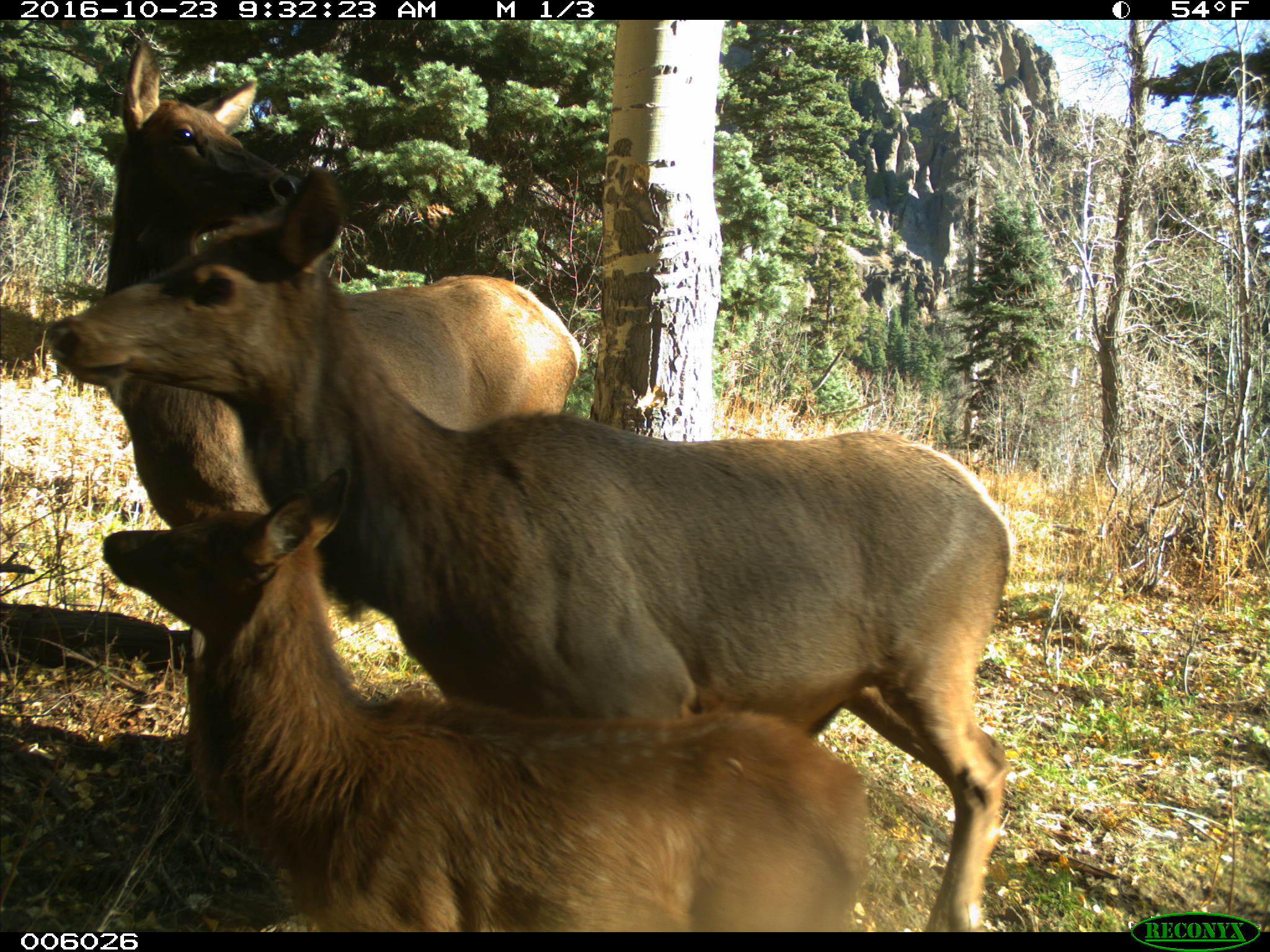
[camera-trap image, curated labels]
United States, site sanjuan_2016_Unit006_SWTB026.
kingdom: Animalia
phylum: Chordata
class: Mammalia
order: Artiodactyla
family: Cervidae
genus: Cervus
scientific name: Cervus elaphus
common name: red deer